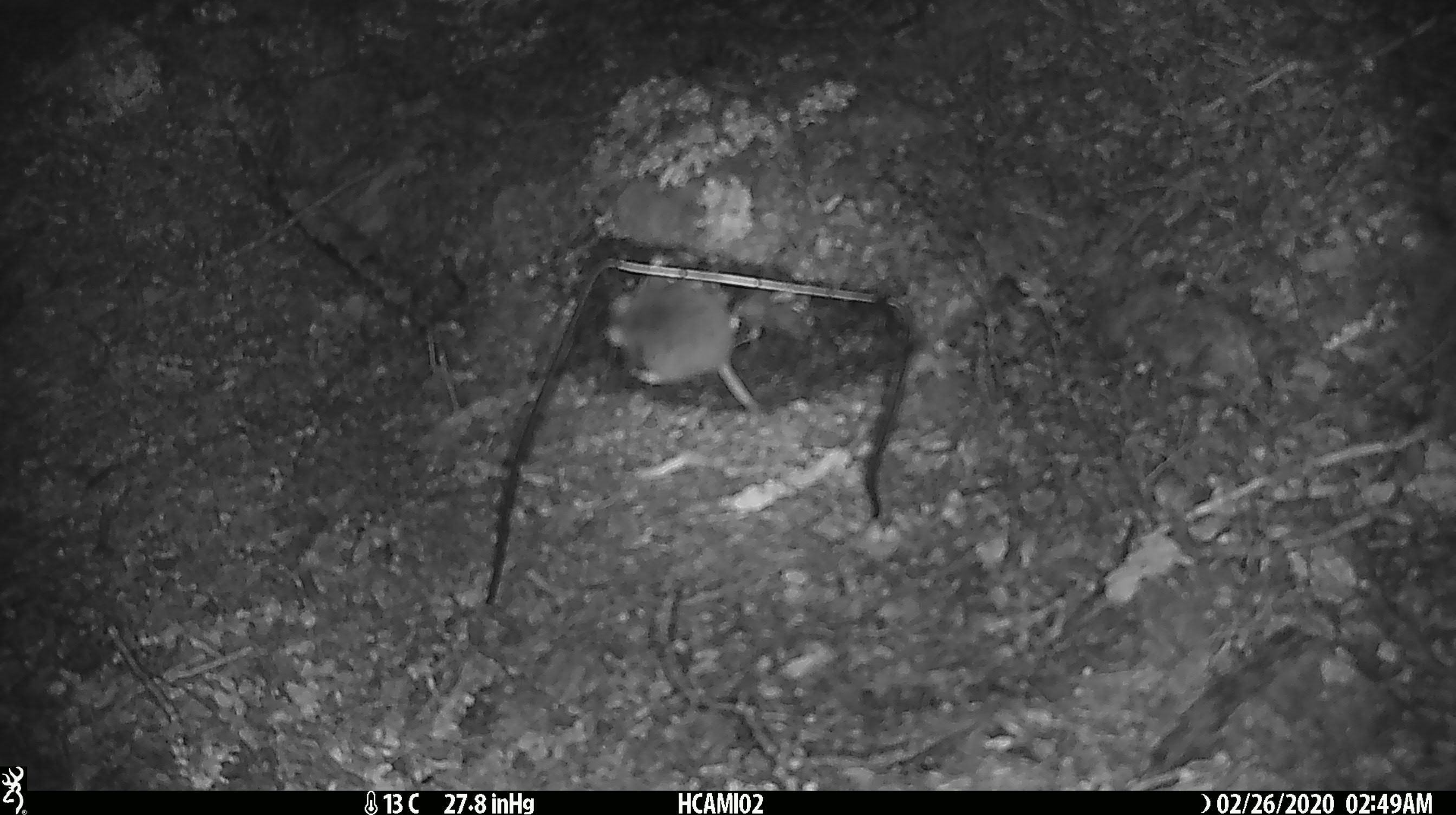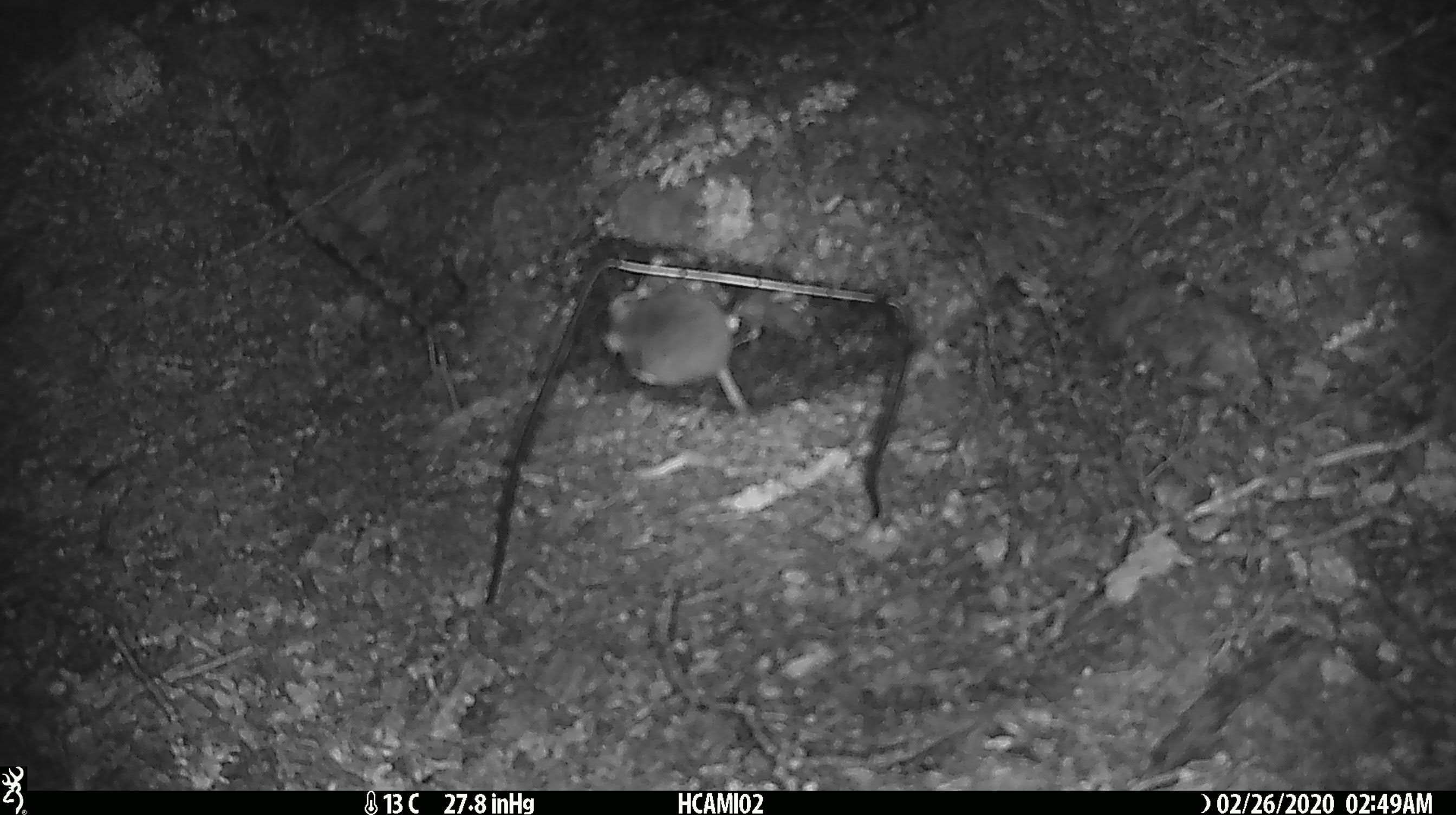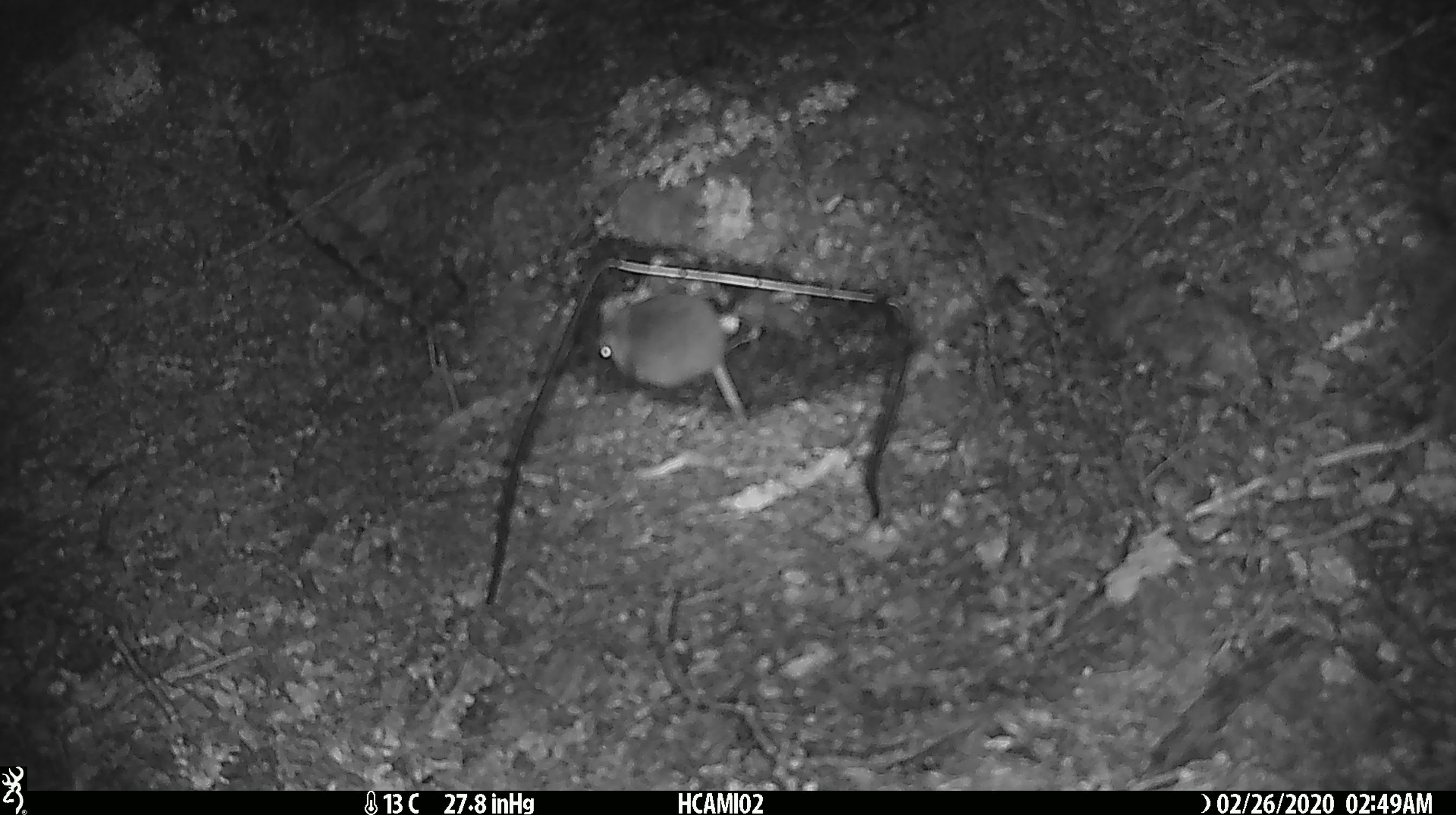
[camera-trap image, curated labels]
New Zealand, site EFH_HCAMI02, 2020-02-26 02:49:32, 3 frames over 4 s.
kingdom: Animalia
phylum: Chordata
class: Mammalia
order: Rodentia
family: Muridae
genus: Mus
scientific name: Mus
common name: mouse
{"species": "mouse (Mus)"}